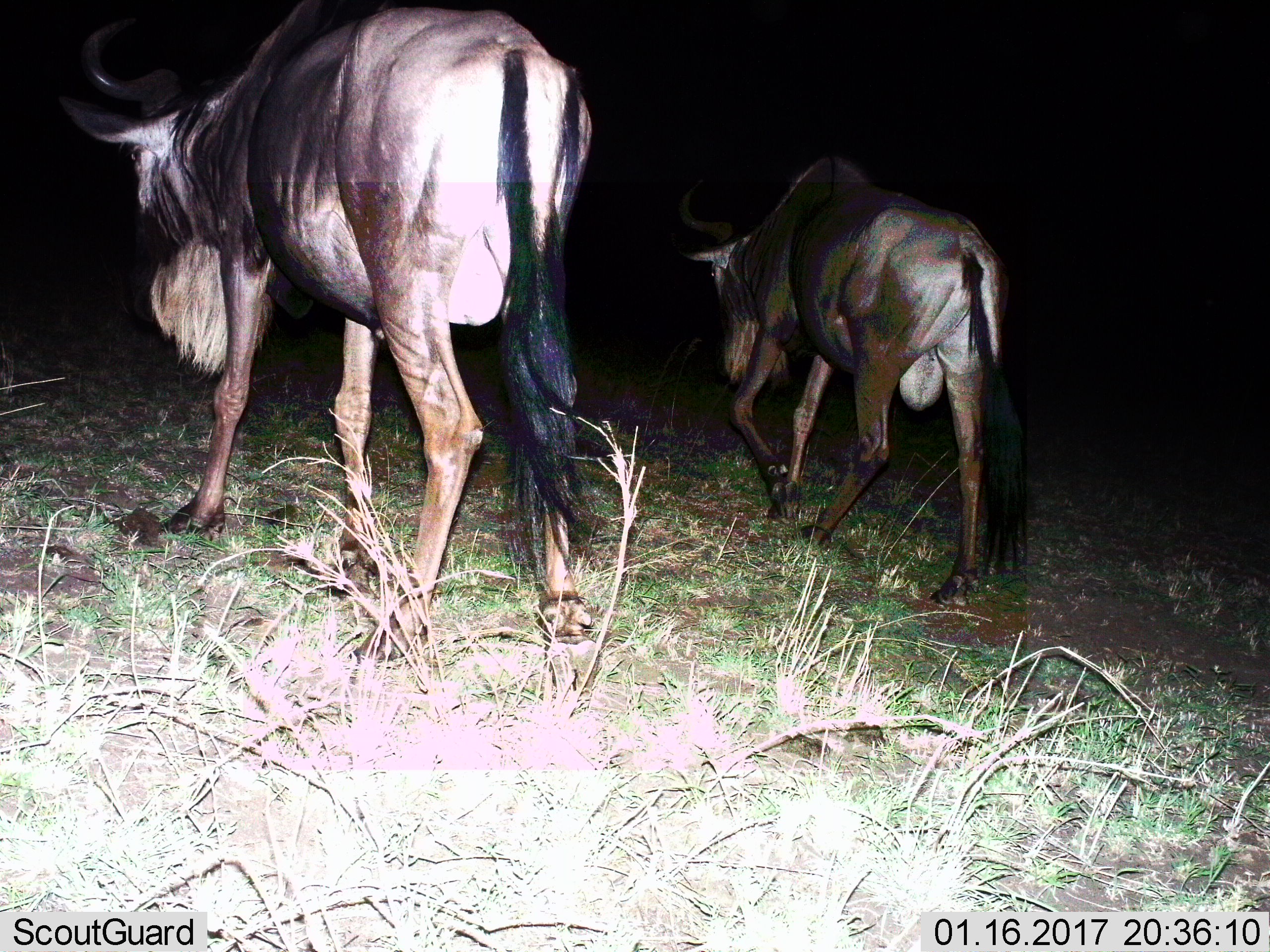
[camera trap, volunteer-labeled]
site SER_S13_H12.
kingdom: Animalia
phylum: Chordata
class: Mammalia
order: Artiodactyla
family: Bovidae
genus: Connochaetes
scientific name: Connochaetes taurinus taurinus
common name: blue wildebeest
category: wildebeestblue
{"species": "wildebeestblue (blue wildebeest) (Connochaetes taurinus taurinus)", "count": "2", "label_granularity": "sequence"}